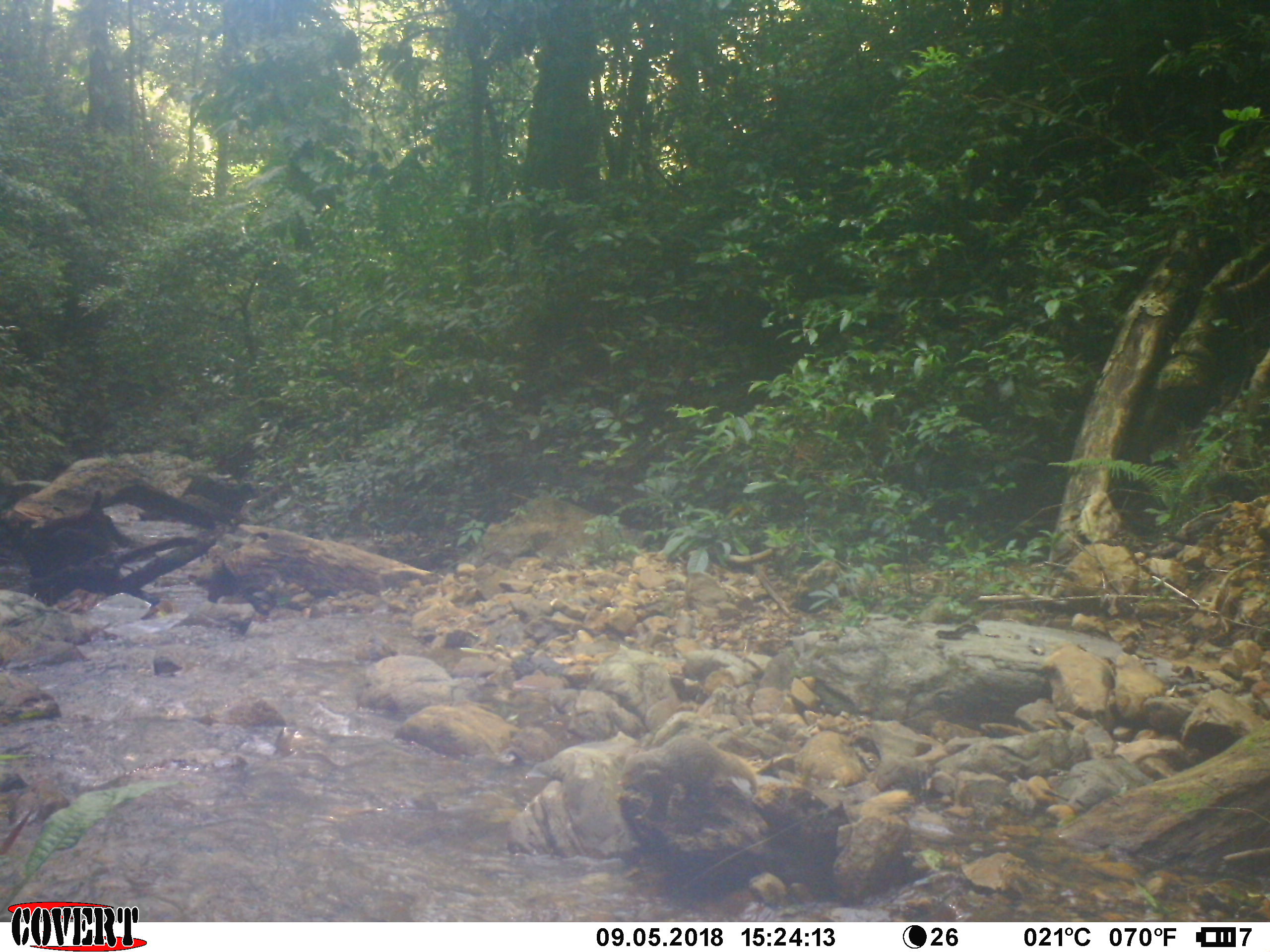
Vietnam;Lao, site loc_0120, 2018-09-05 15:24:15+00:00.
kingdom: Animalia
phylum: Chordata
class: Mammalia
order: Carnivora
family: Herpestidae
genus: Urva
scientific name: Urva urva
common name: crab-eating mongoose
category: crab eating mongoose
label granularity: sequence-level